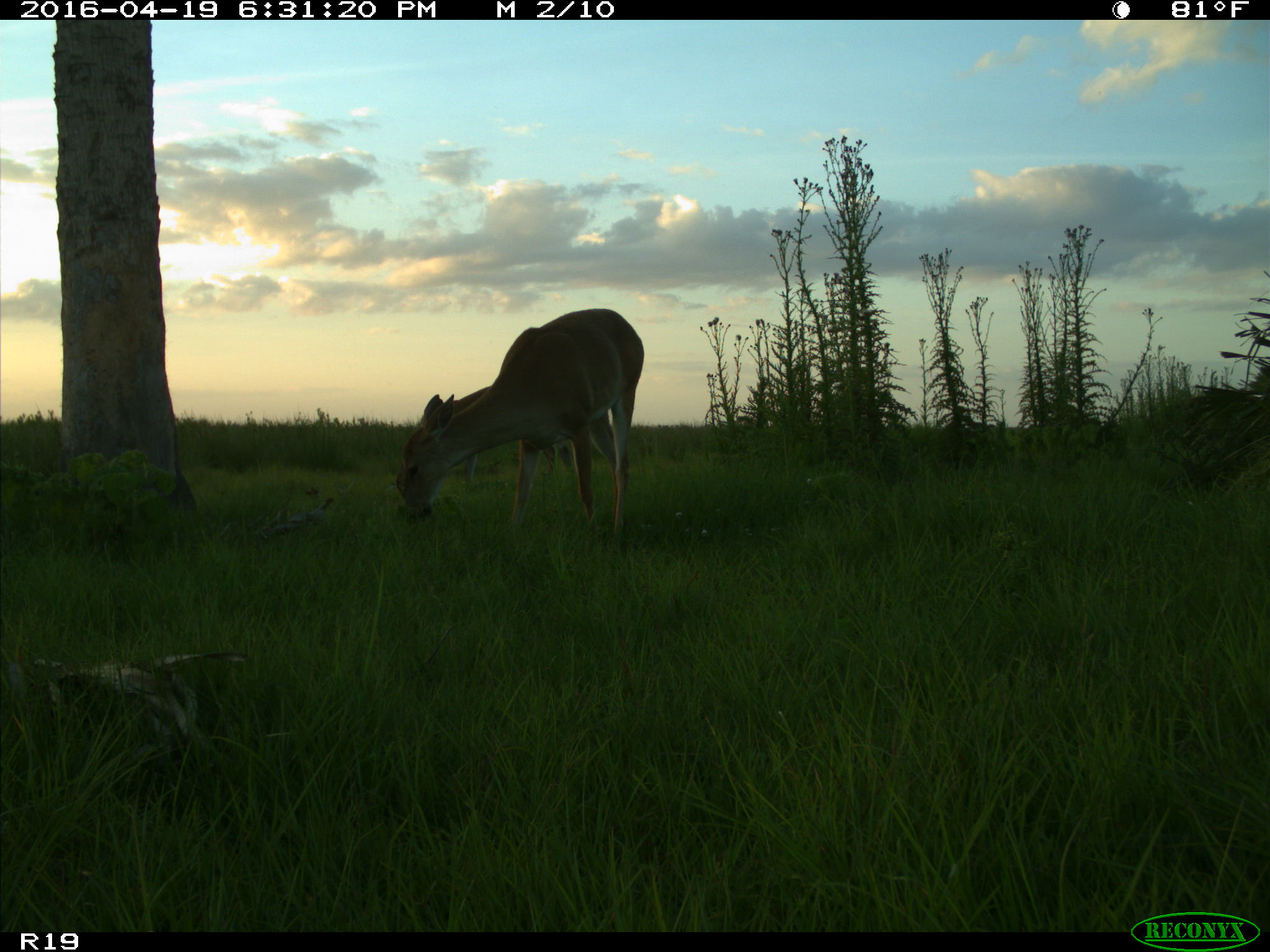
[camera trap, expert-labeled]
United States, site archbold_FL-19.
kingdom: Animalia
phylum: Chordata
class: Mammalia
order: Artiodactyla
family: Cervidae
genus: Odocoileus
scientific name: Odocoileus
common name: deer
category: unidentified deer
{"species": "unidentified deer (deer) (Odocoileus)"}